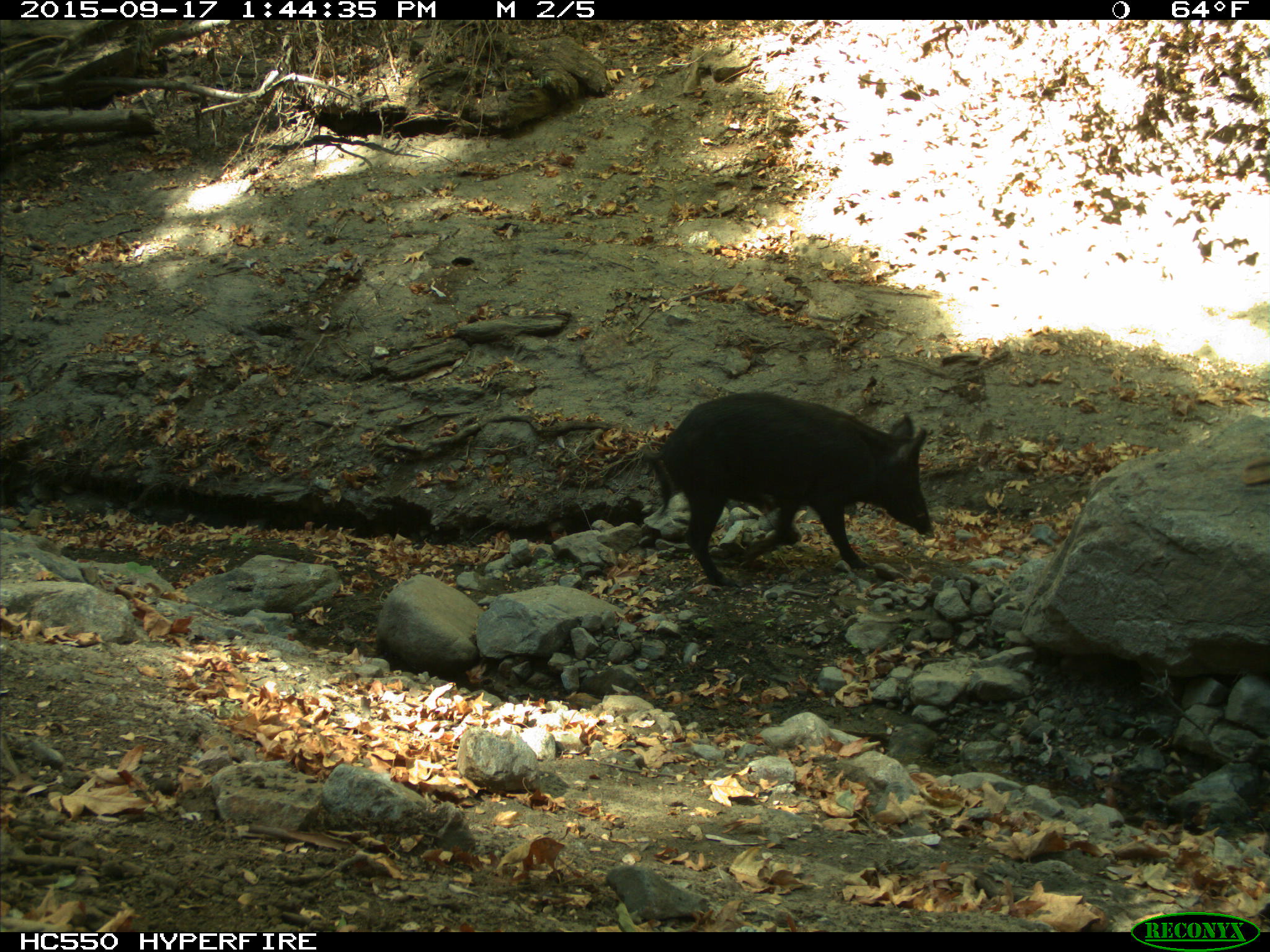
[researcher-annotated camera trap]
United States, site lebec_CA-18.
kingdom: Animalia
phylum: Chordata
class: Mammalia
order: Artiodactyla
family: Suidae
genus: Sus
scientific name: Sus scrofa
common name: wild boar